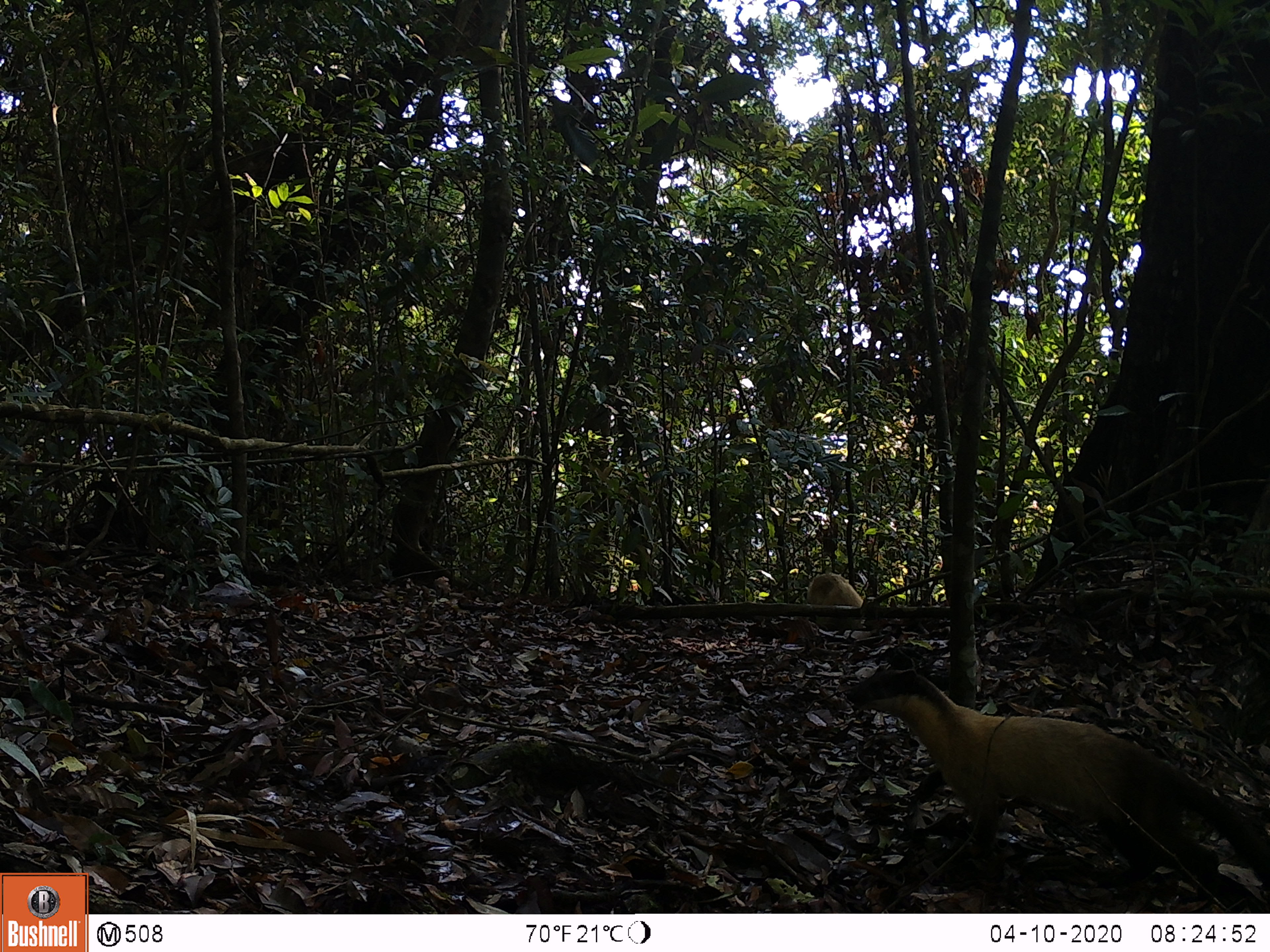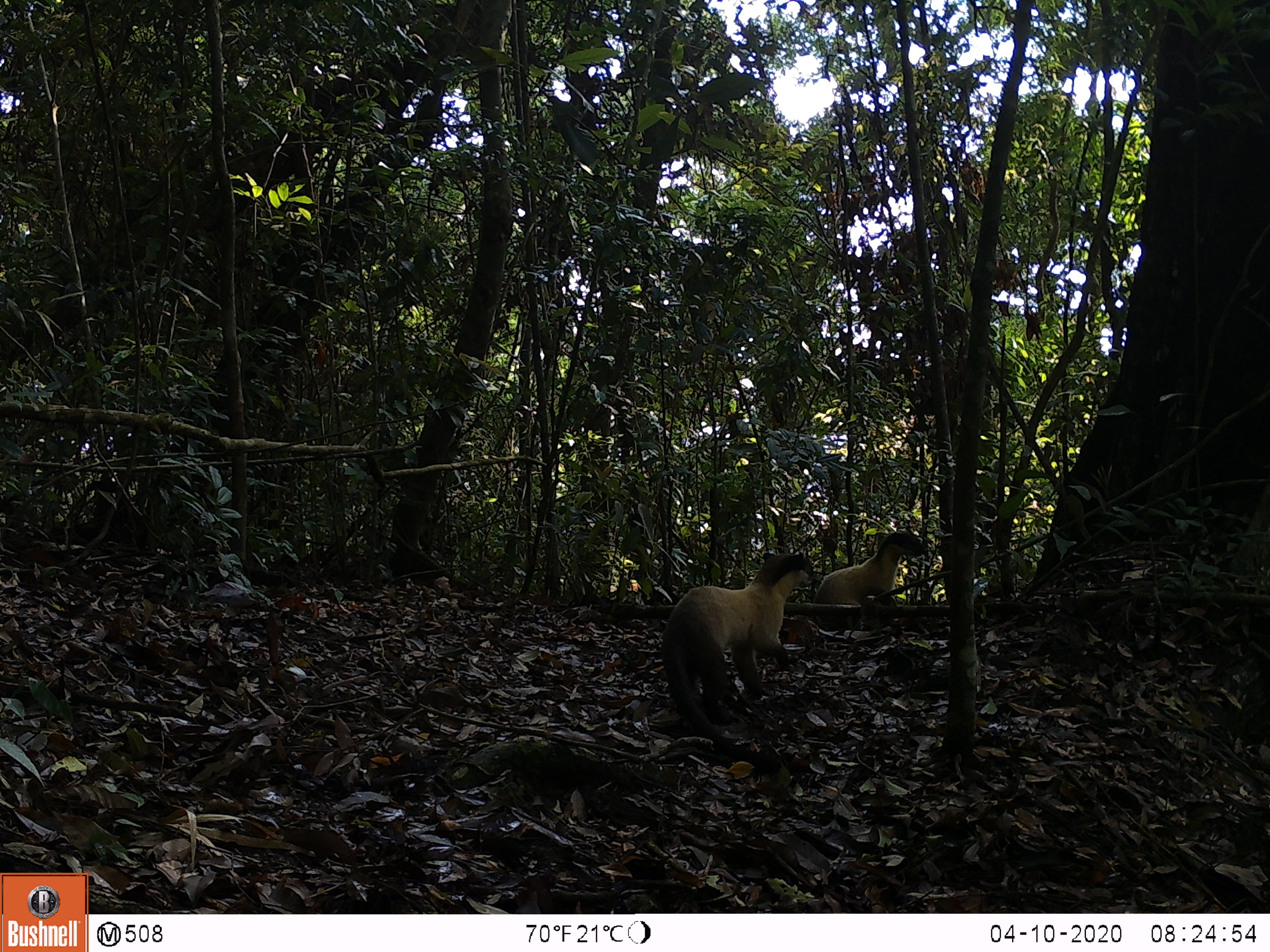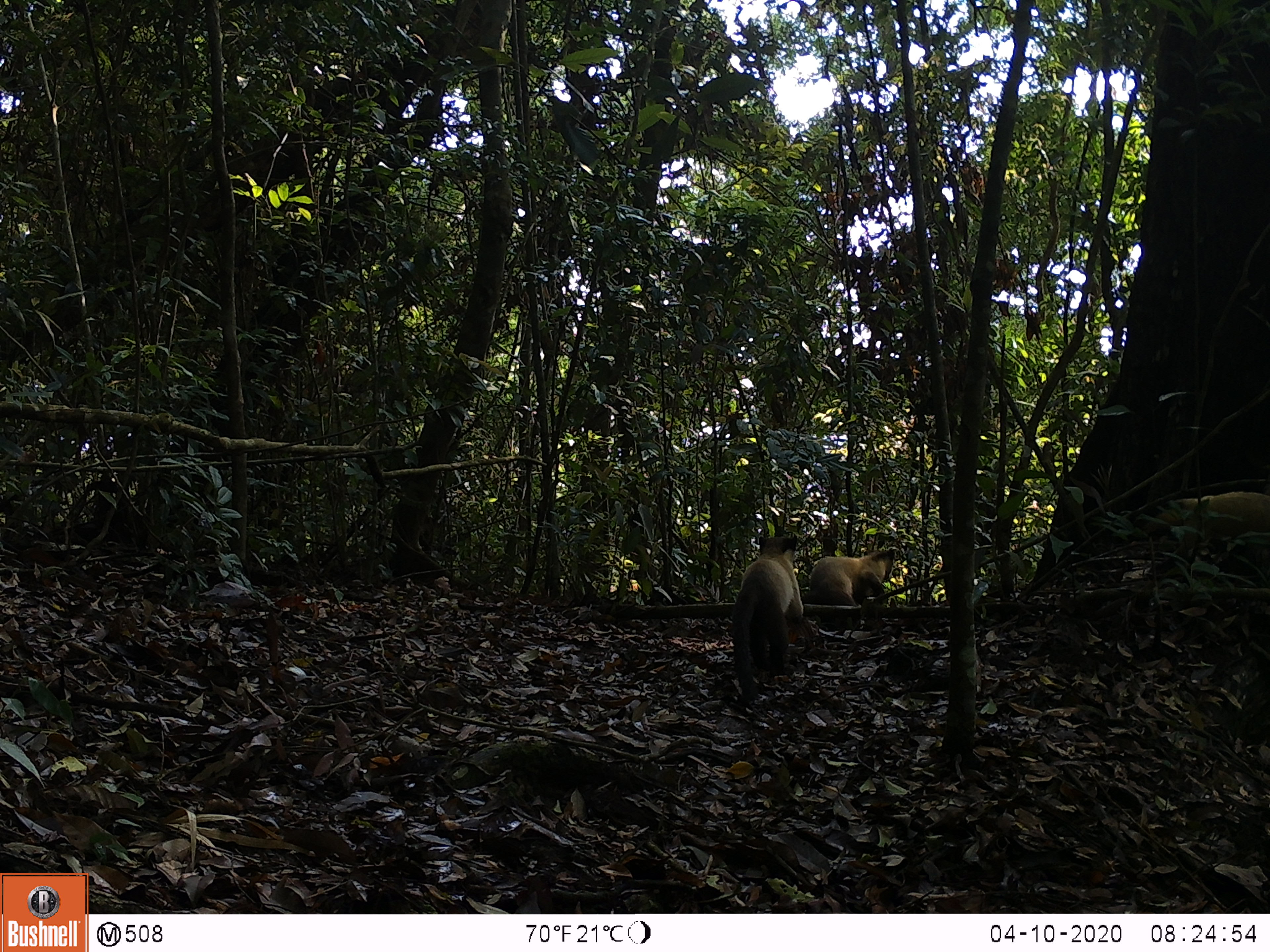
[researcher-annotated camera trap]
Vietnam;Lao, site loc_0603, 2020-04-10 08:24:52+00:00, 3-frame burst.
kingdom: Animalia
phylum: Chordata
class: Mammalia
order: Carnivora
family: Mustelidae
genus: Martes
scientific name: Martes flavigula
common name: yellow-throated marten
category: yellow throated marten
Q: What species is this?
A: Yellow throated marten (yellow-throated marten) (Martes flavigula).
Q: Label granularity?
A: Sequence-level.